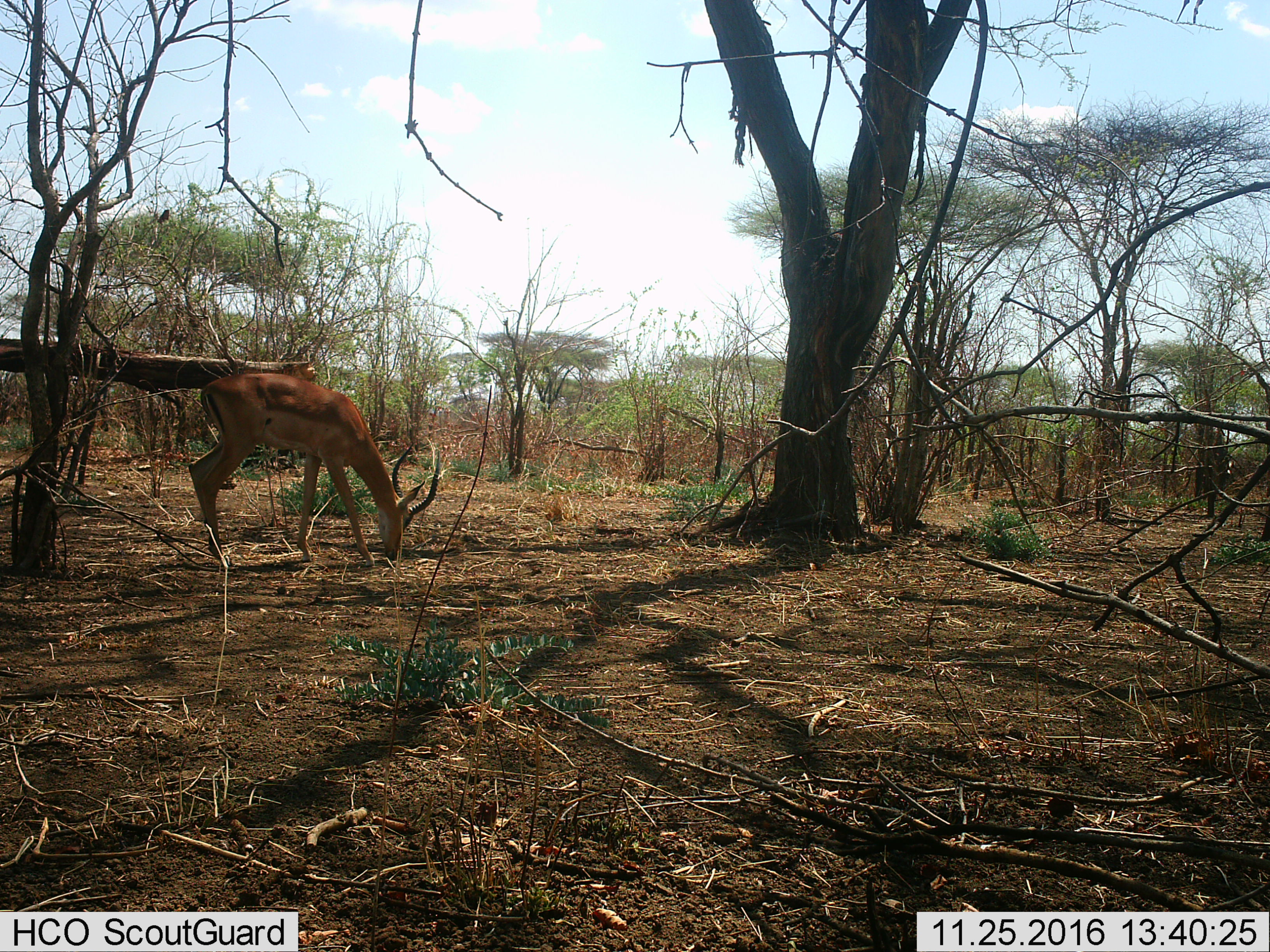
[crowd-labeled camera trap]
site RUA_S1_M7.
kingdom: Animalia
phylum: Chordata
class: Mammalia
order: Artiodactyla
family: Bovidae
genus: Aepyceros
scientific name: Aepyceros melampus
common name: impala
Impala (Aepyceros melampus), count 1. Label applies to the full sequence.